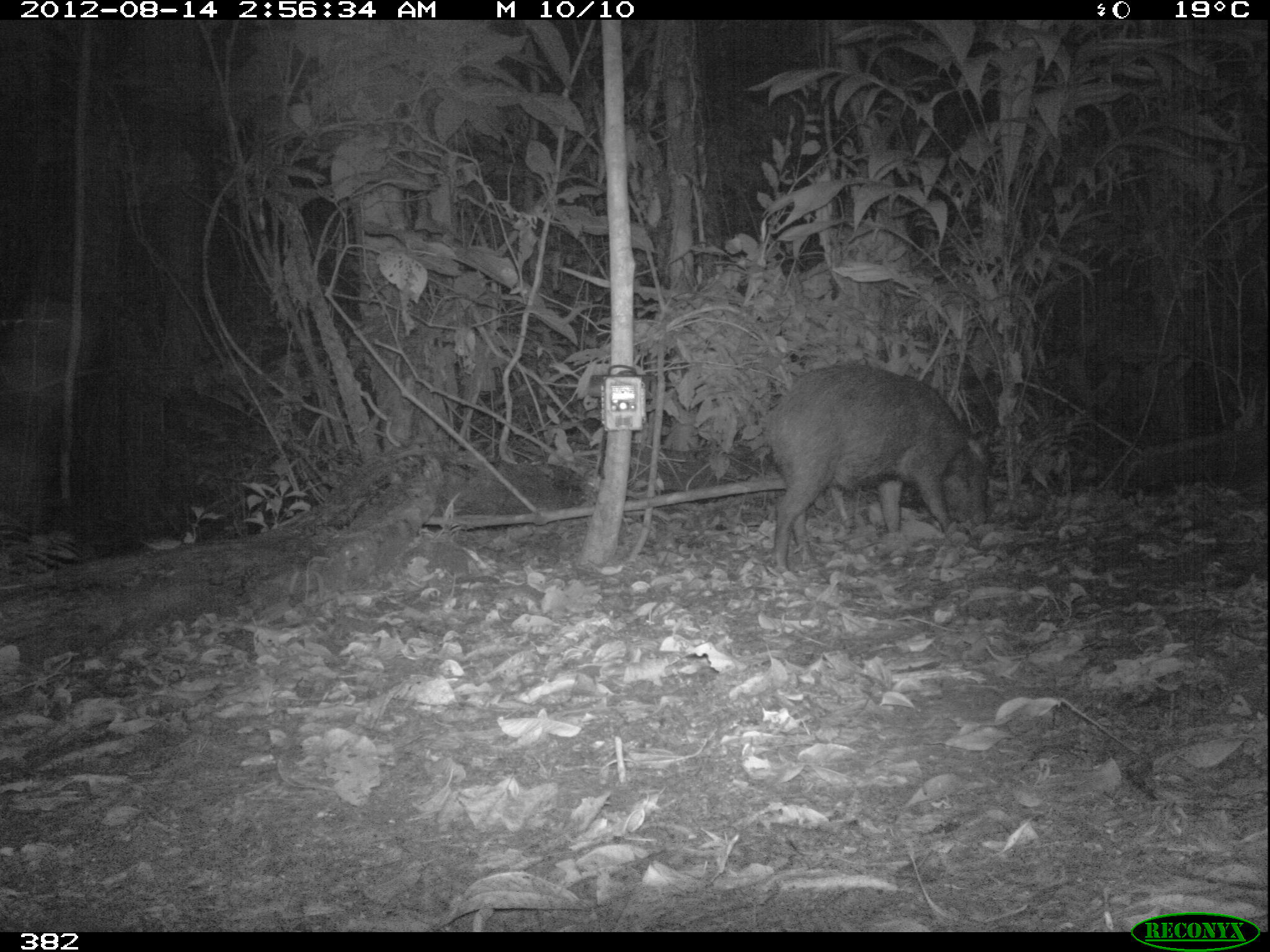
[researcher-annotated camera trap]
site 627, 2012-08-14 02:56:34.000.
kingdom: Animalia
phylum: Chordata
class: Mammalia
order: Artiodactyla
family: Tayassuidae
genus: Tayassu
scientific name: Tayassu pecari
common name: white-lipped peccary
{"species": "Tayassu pecari (white-lipped peccary)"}